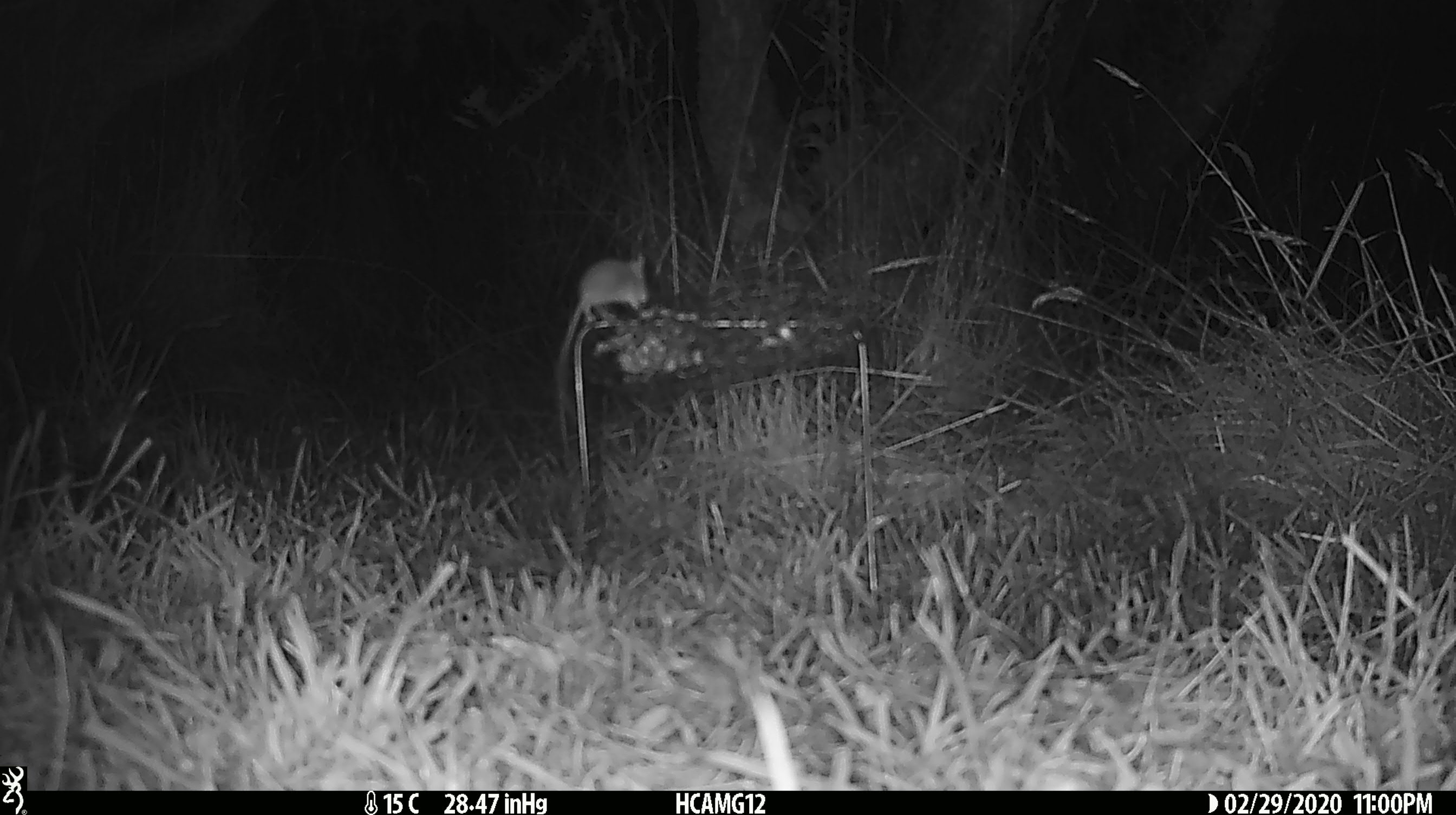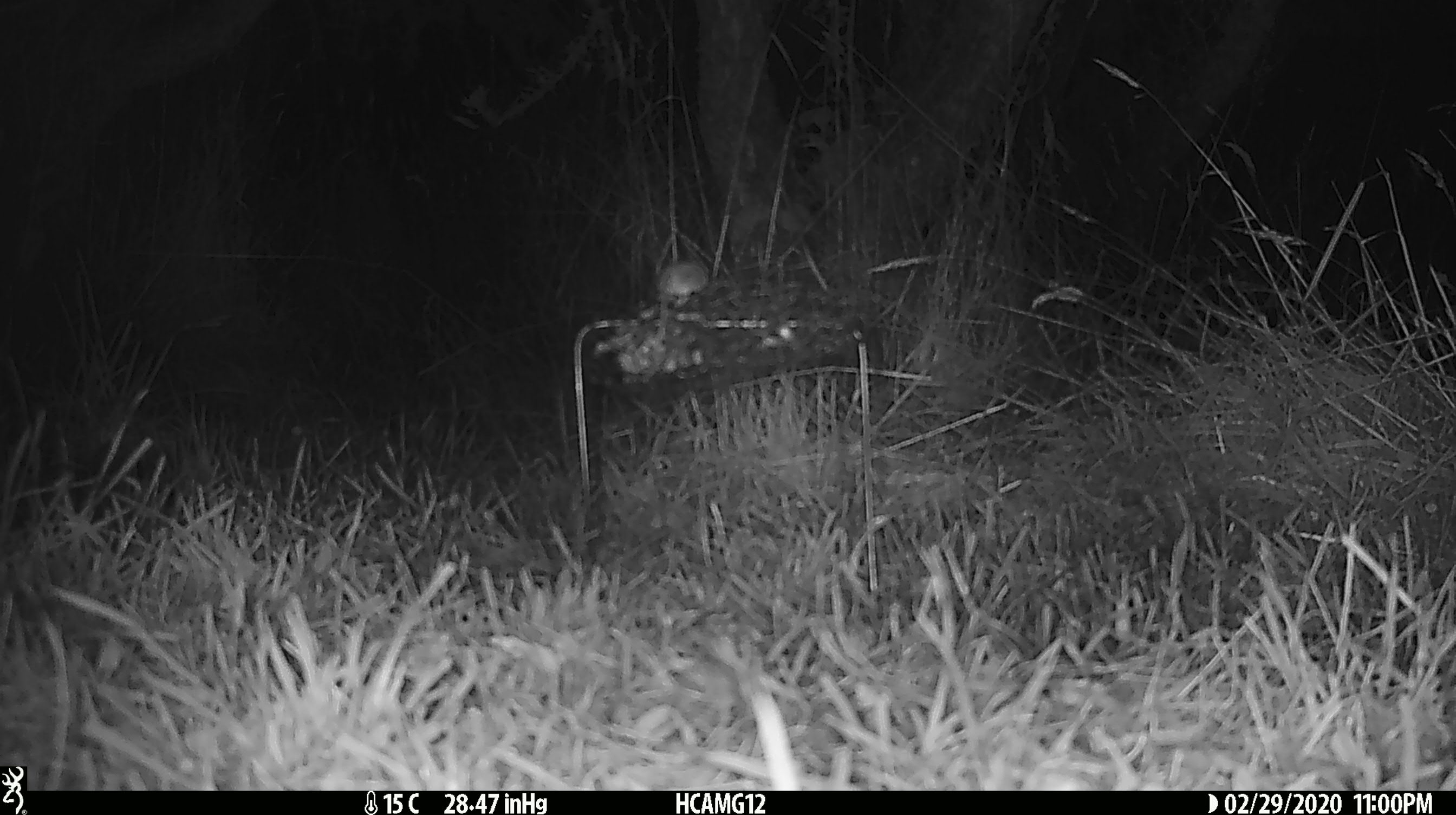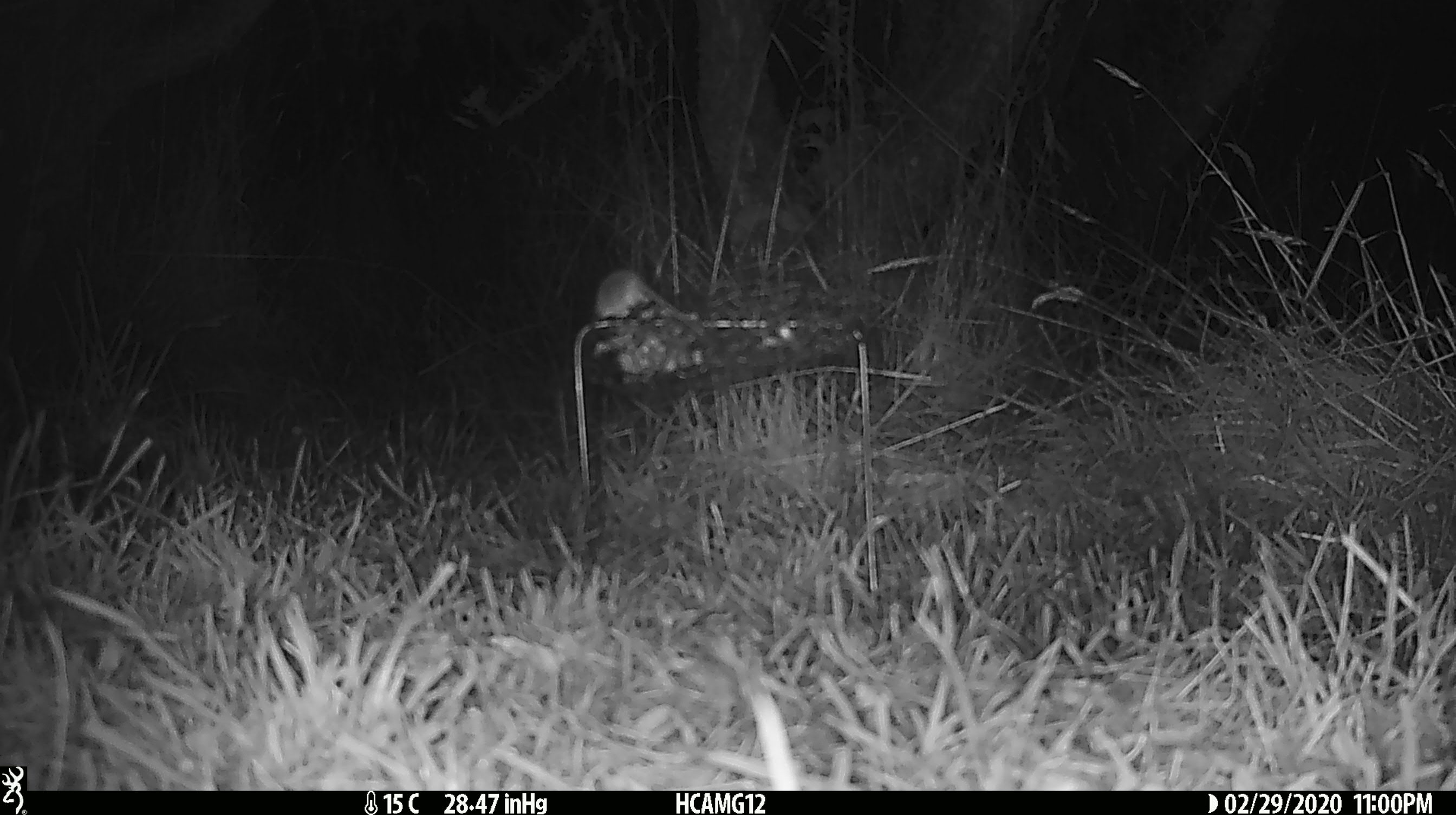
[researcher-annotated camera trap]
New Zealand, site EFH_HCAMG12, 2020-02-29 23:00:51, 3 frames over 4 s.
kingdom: Animalia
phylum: Chordata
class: Mammalia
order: Rodentia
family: Muridae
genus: Mus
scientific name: Mus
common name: mouse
Mouse (Mus).